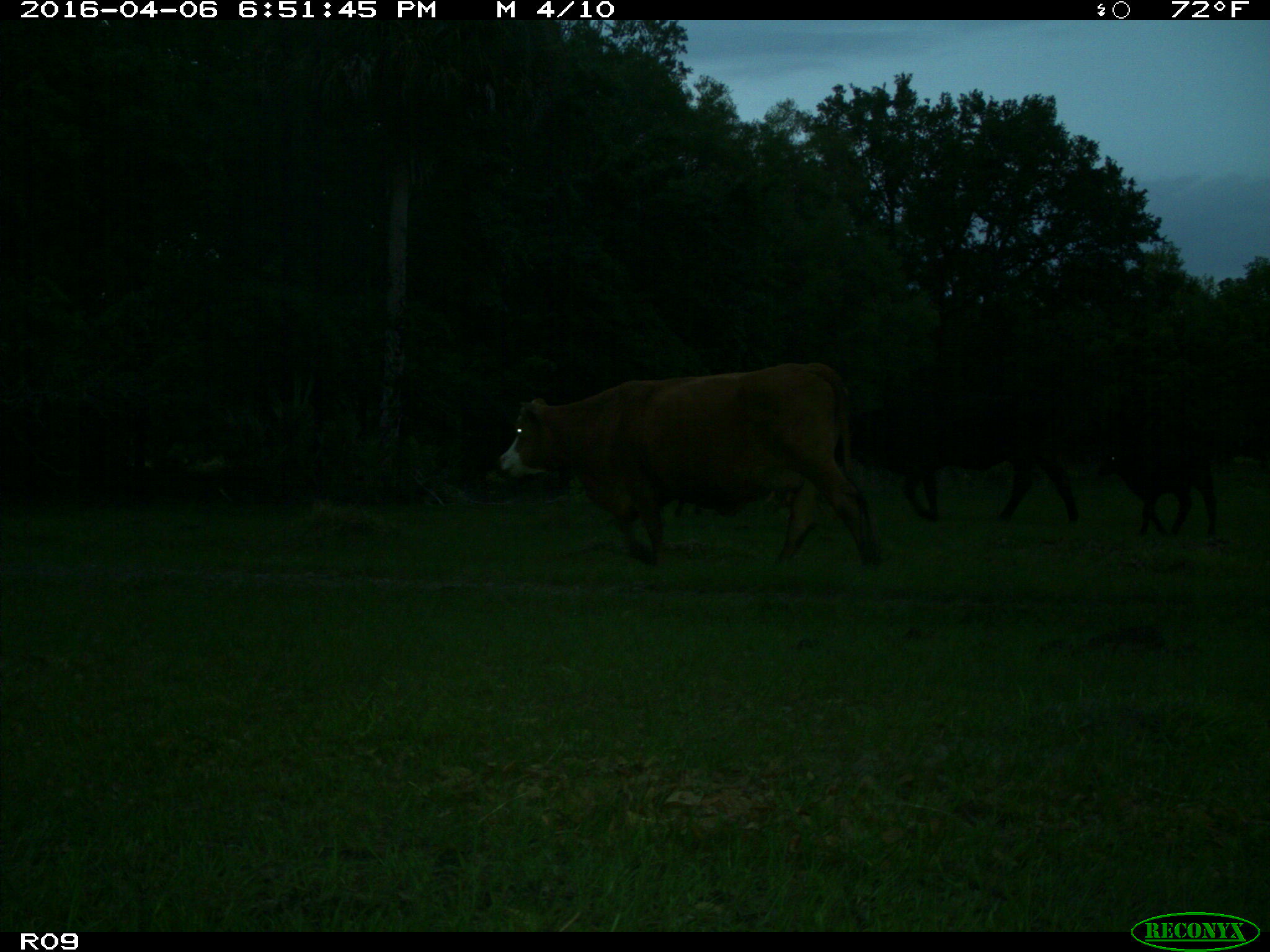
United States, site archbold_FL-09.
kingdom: Animalia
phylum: Chordata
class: Mammalia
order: Artiodactyla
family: Bovidae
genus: Bos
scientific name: Bos taurus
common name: domestic cow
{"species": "Bos taurus (domestic cow)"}